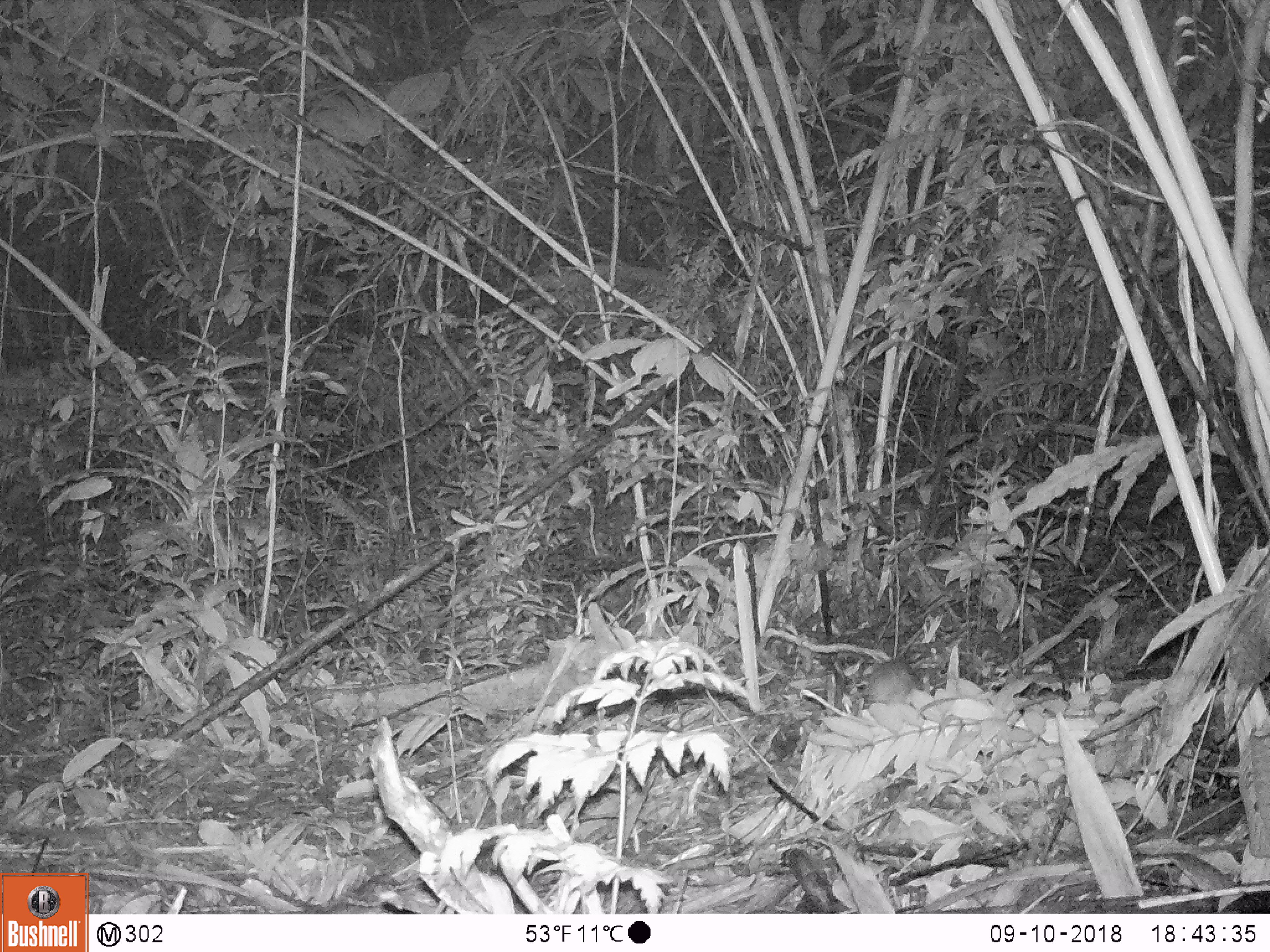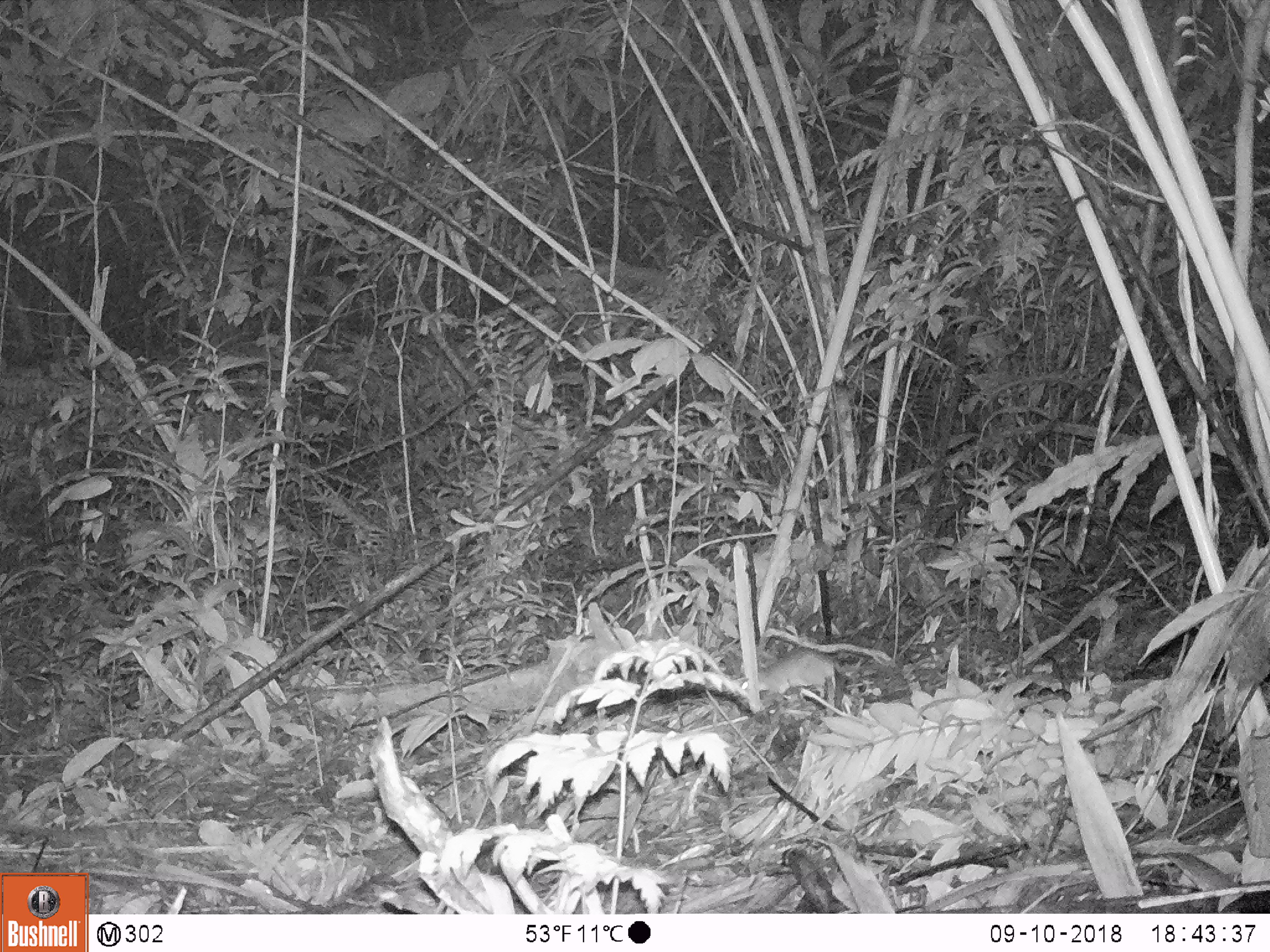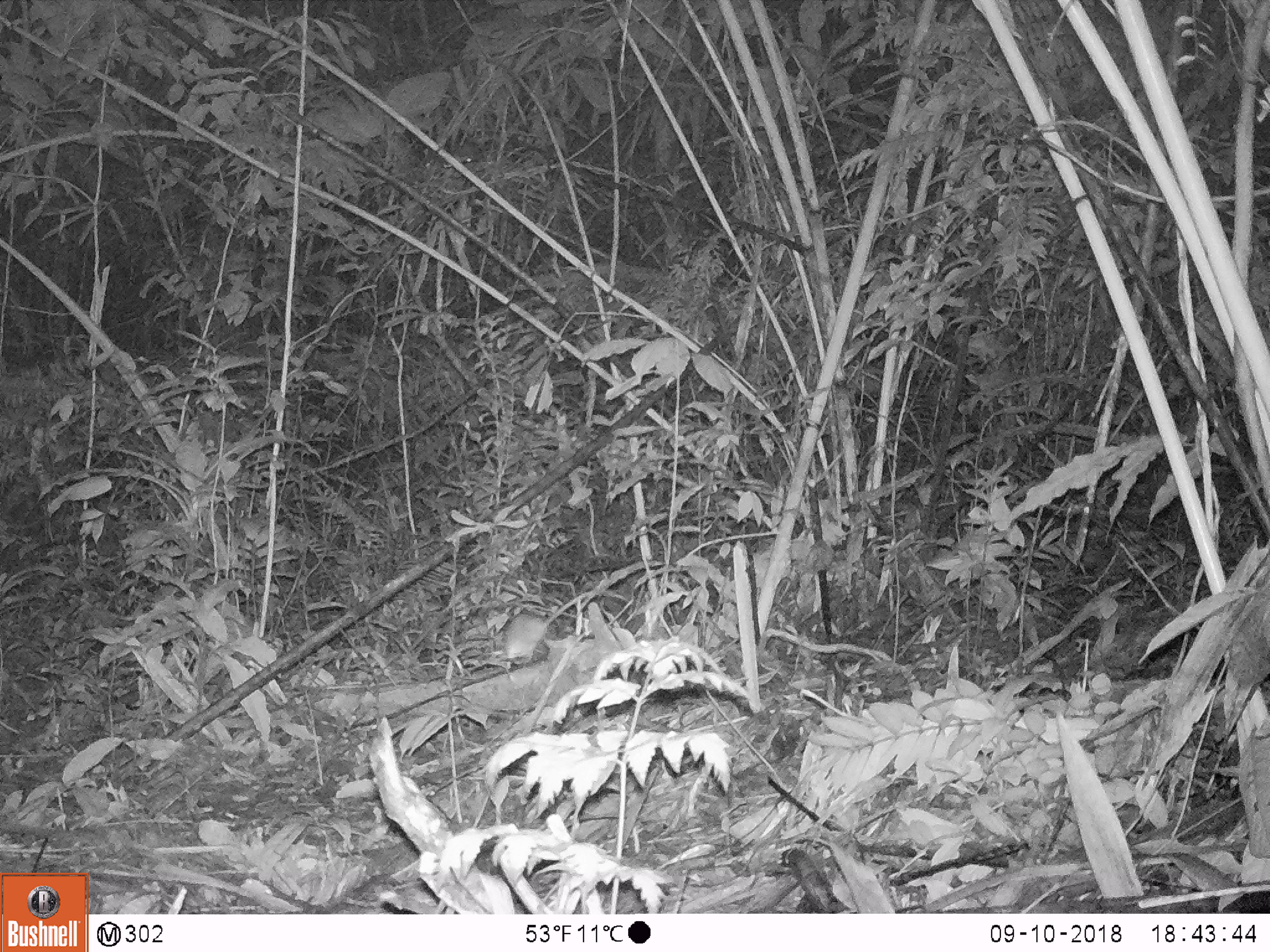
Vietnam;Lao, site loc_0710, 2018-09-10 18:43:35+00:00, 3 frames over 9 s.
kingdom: Animalia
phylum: Chordata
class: Mammalia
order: Rodentia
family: Muridae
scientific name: Muridae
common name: old-world mice and rats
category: unidentified murid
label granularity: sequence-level